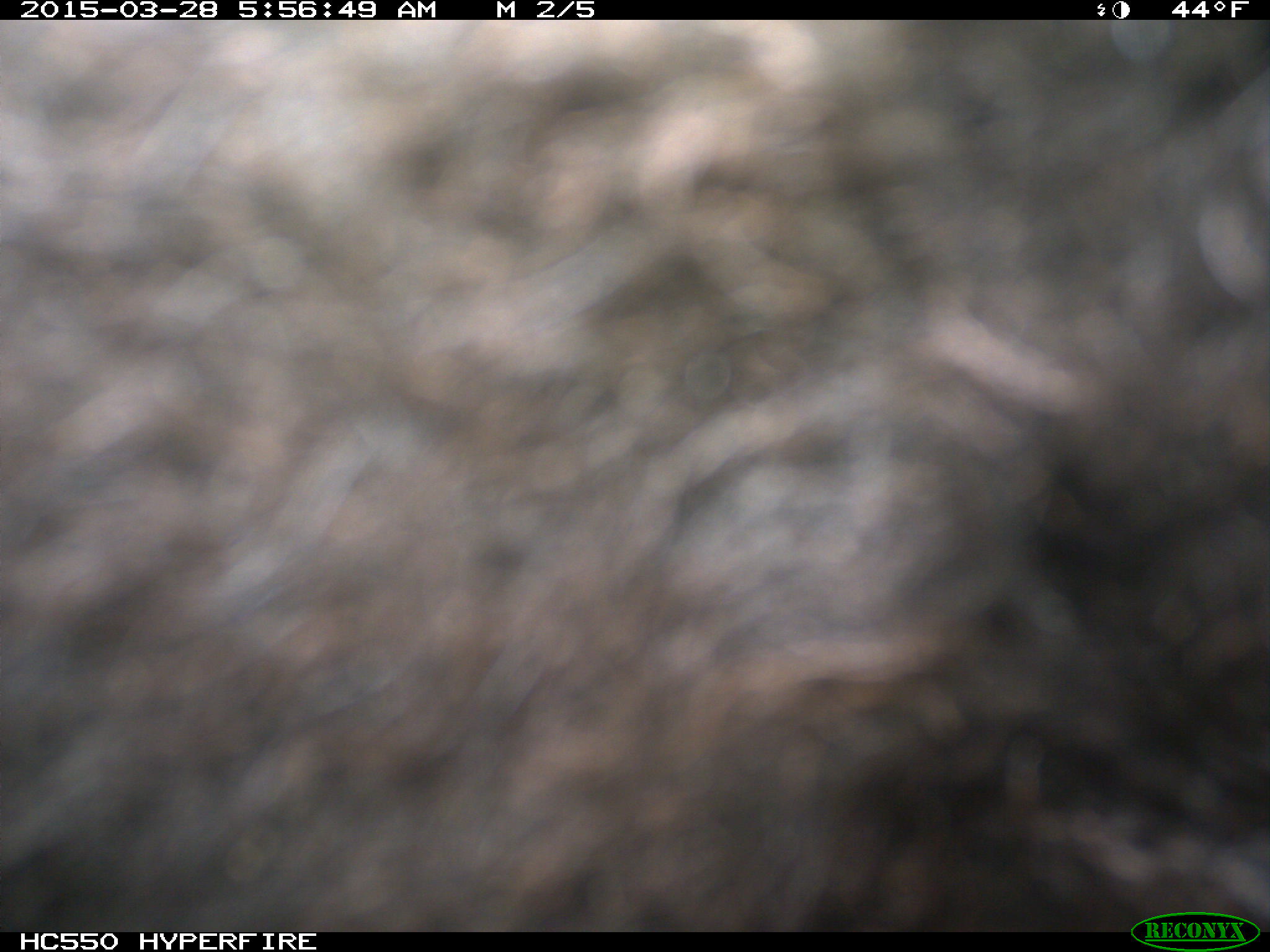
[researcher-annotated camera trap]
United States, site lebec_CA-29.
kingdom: Animalia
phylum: Chordata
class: Mammalia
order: Artiodactyla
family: Bovidae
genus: Bos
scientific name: Bos taurus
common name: domestic cow